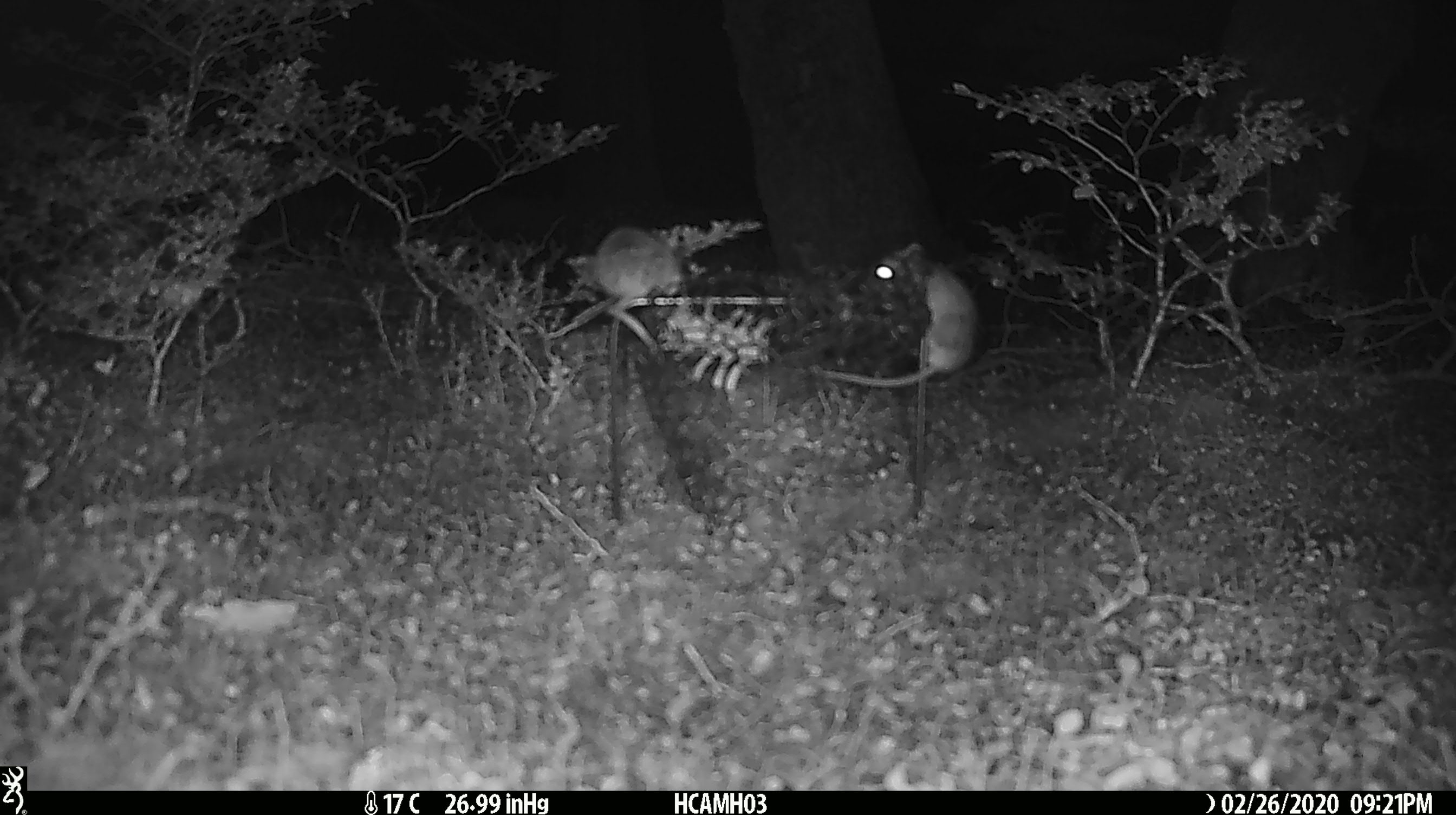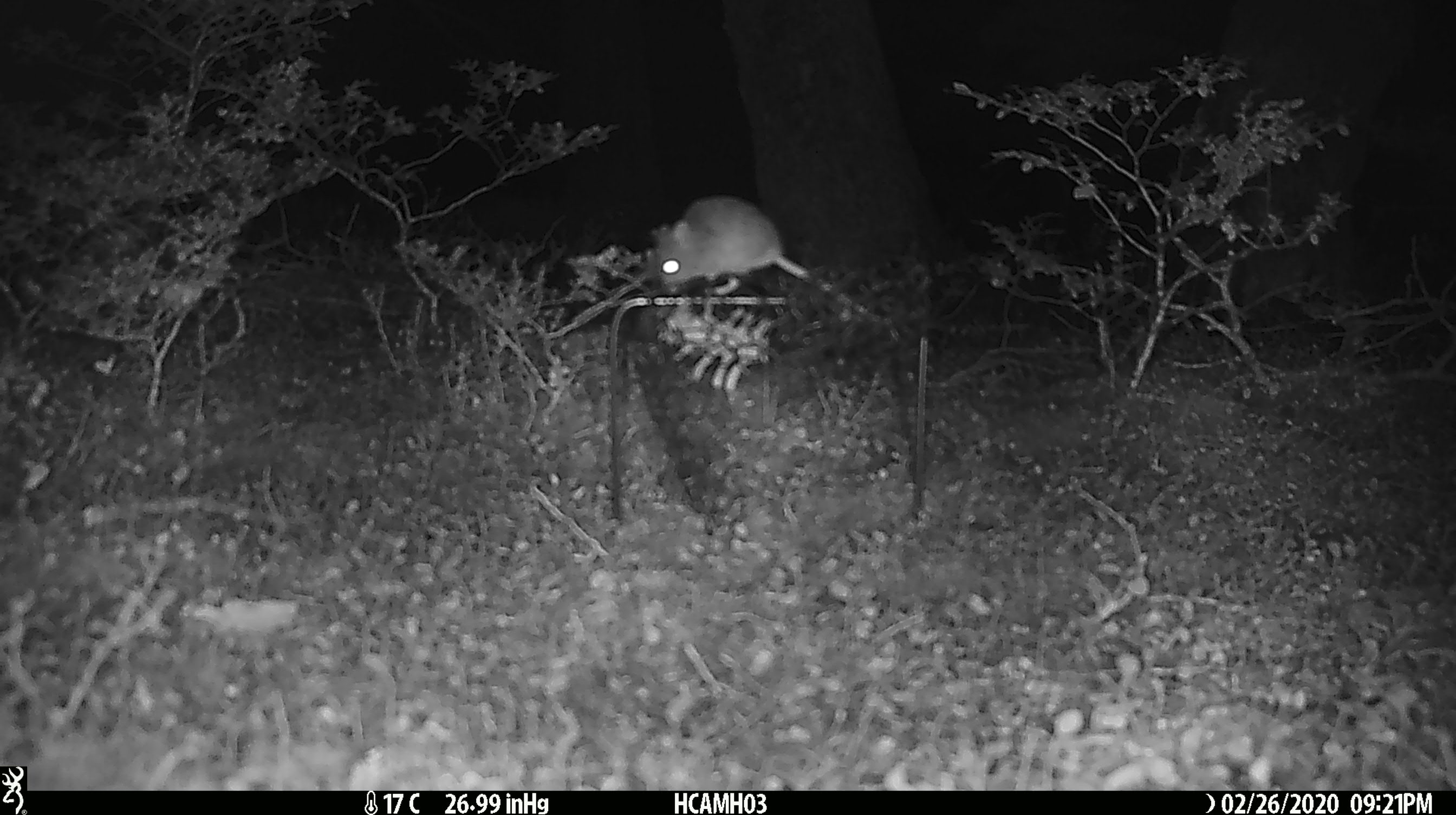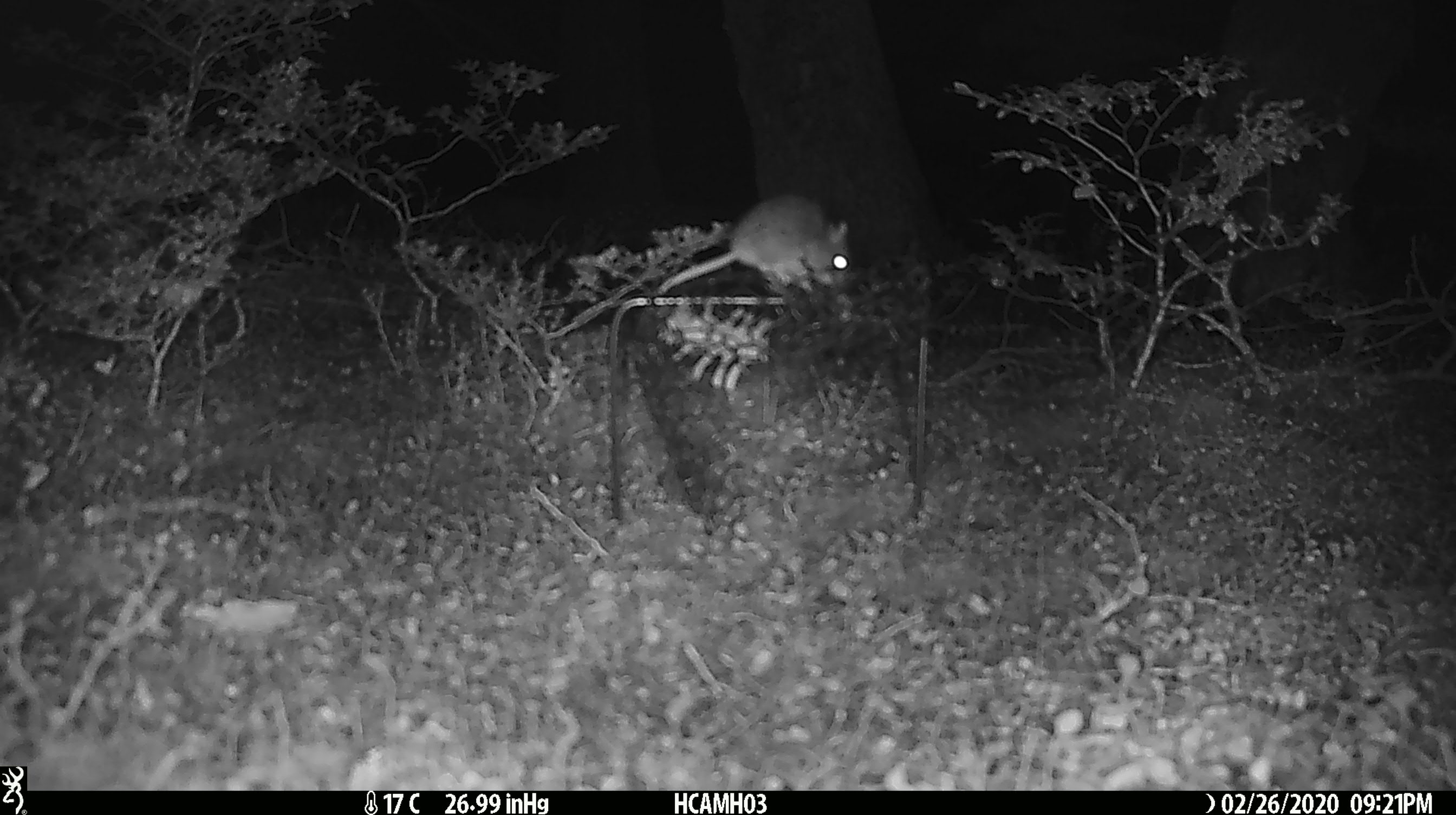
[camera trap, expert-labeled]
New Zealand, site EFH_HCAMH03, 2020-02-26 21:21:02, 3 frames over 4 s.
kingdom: Animalia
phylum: Chordata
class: Mammalia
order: Rodentia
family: Muridae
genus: Mus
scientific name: Mus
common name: mouse